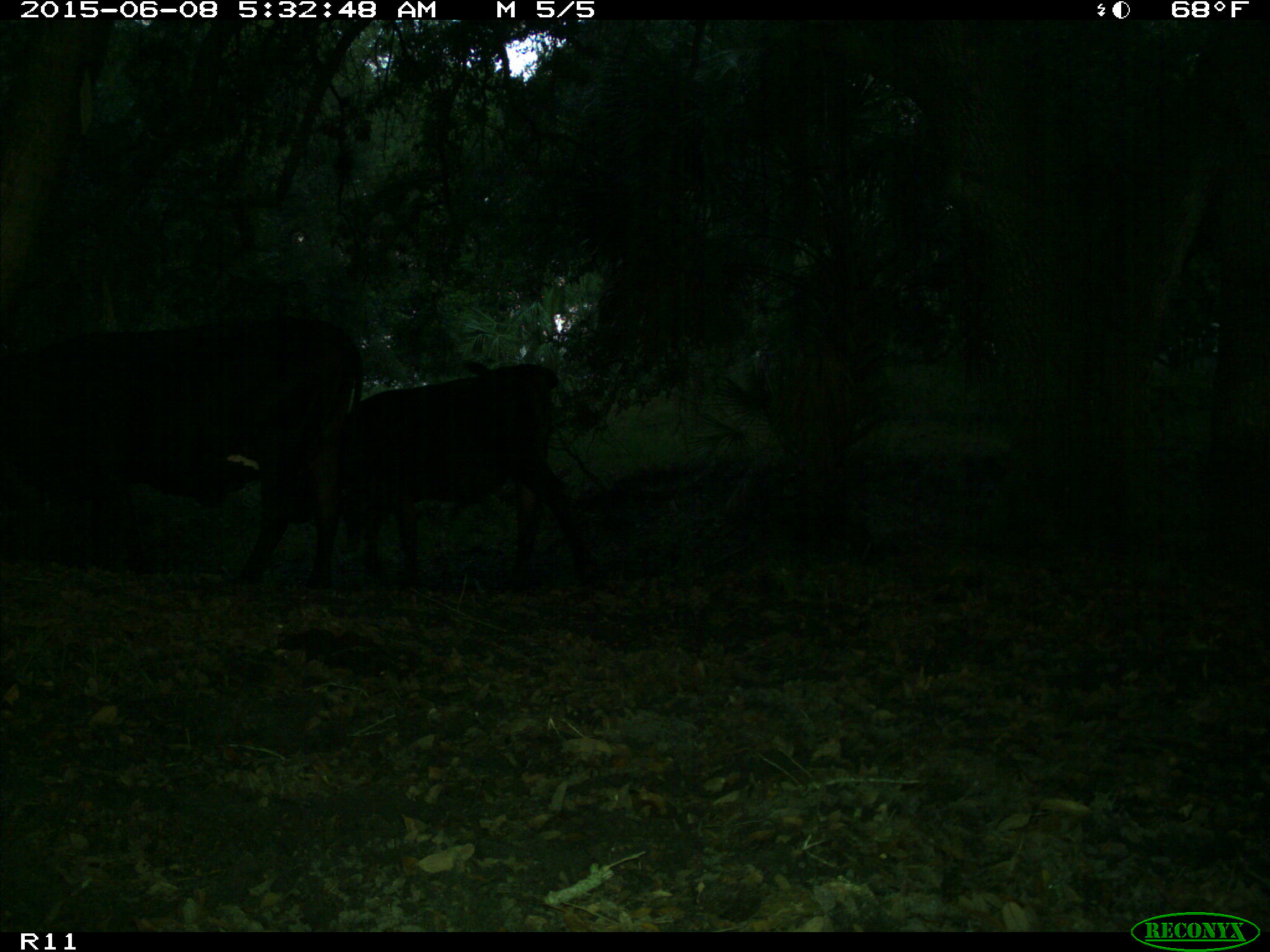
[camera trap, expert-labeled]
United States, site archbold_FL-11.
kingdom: Animalia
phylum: Chordata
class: Mammalia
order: Artiodactyla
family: Bovidae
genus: Bos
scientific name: Bos taurus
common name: domestic cow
Bos taurus (domestic cow).